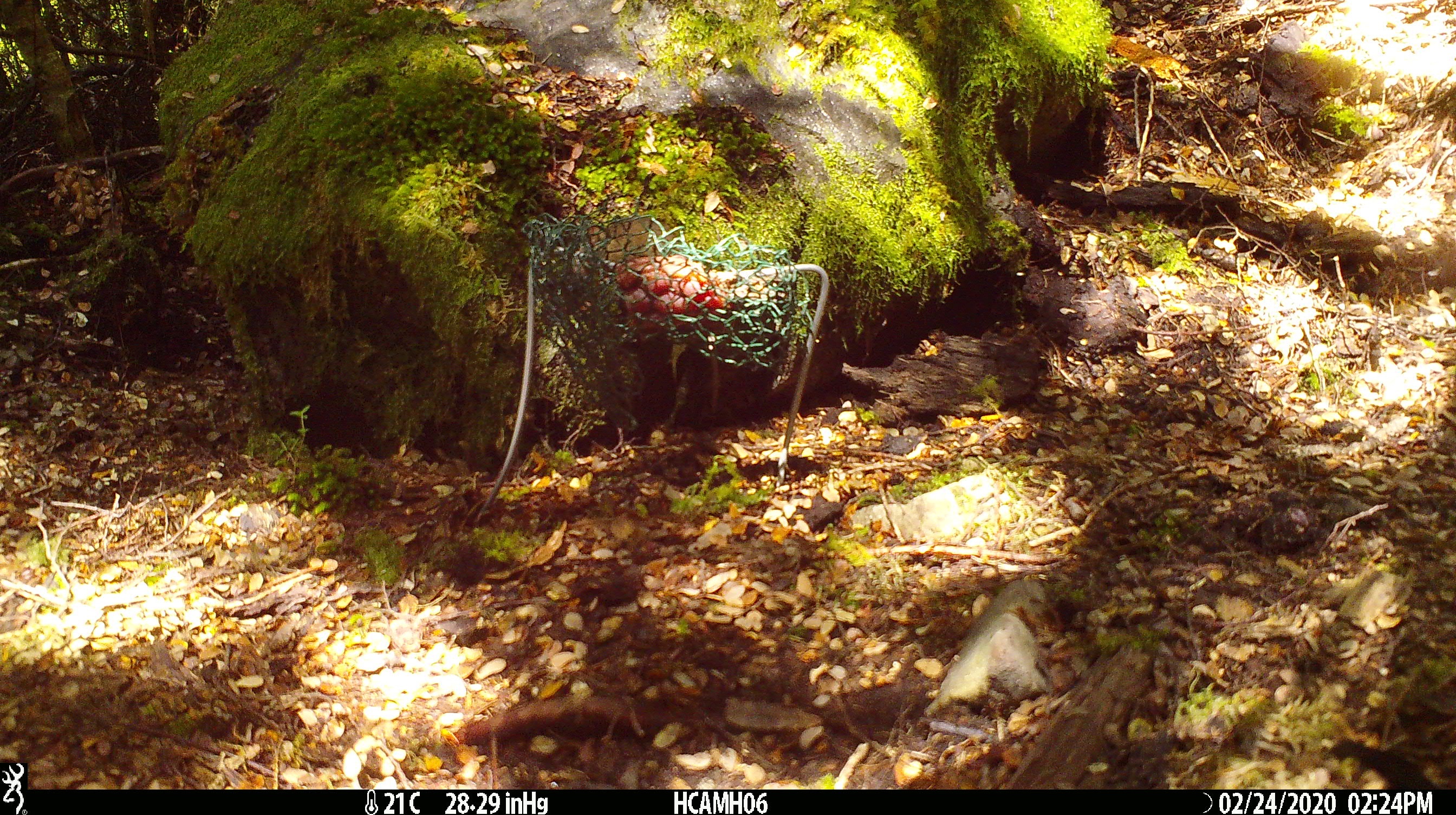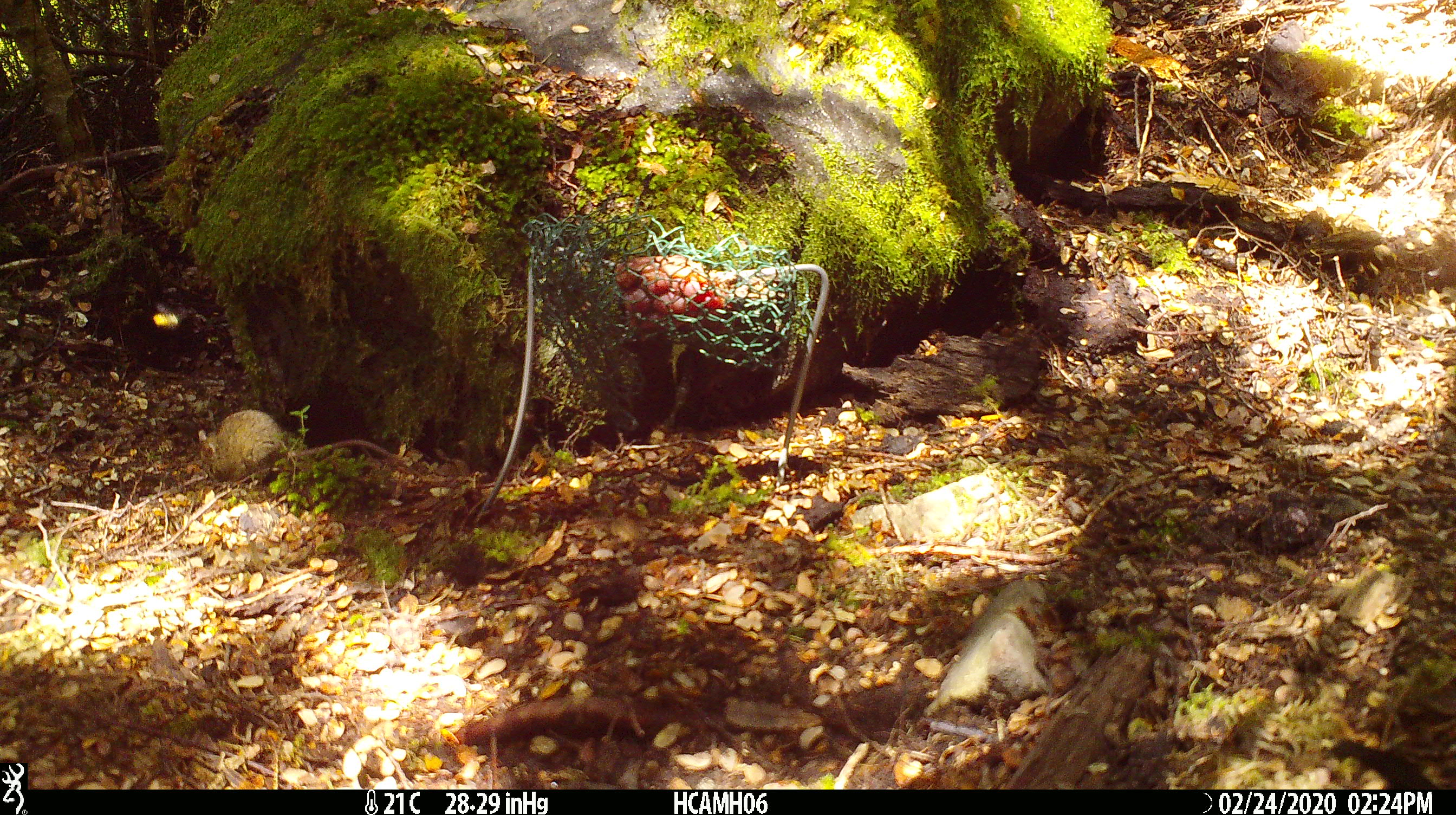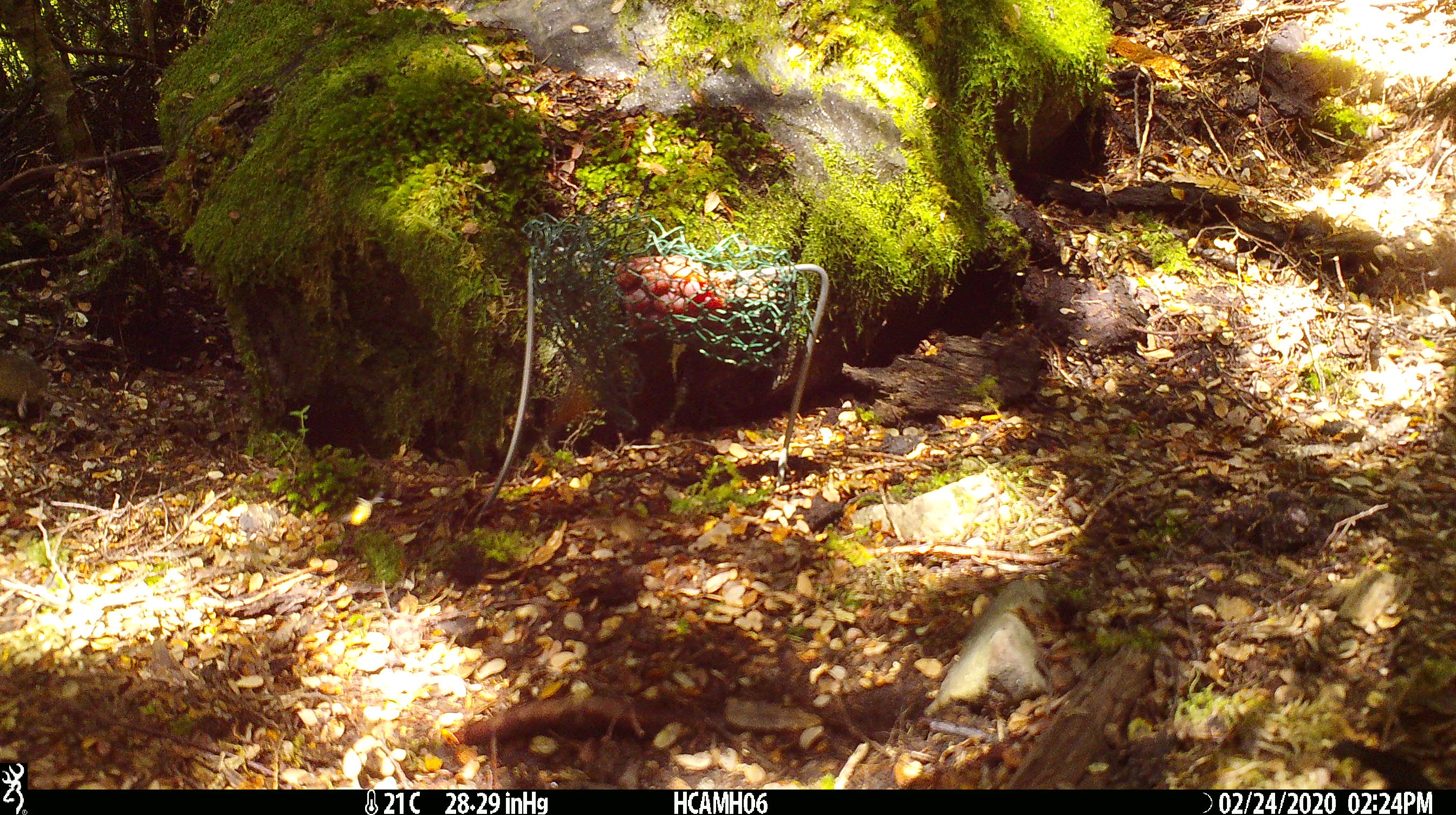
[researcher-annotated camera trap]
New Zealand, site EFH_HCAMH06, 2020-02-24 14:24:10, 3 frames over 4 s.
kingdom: Animalia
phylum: Chordata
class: Mammalia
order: Rodentia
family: Muridae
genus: Mus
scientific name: Mus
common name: mouse